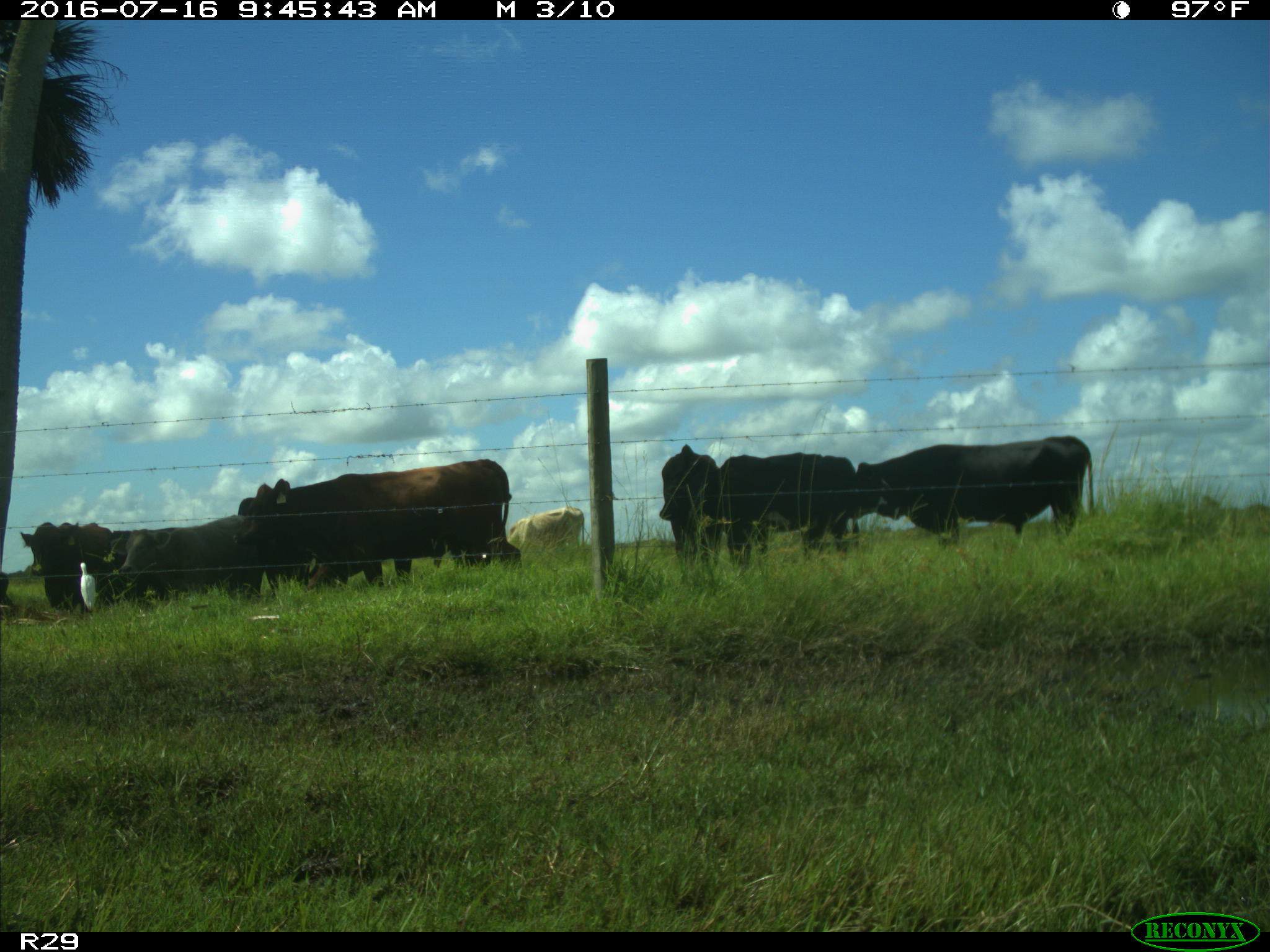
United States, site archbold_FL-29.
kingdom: Animalia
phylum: Chordata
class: Mammalia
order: Artiodactyla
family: Bovidae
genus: Bos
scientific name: Bos taurus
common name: domestic cow